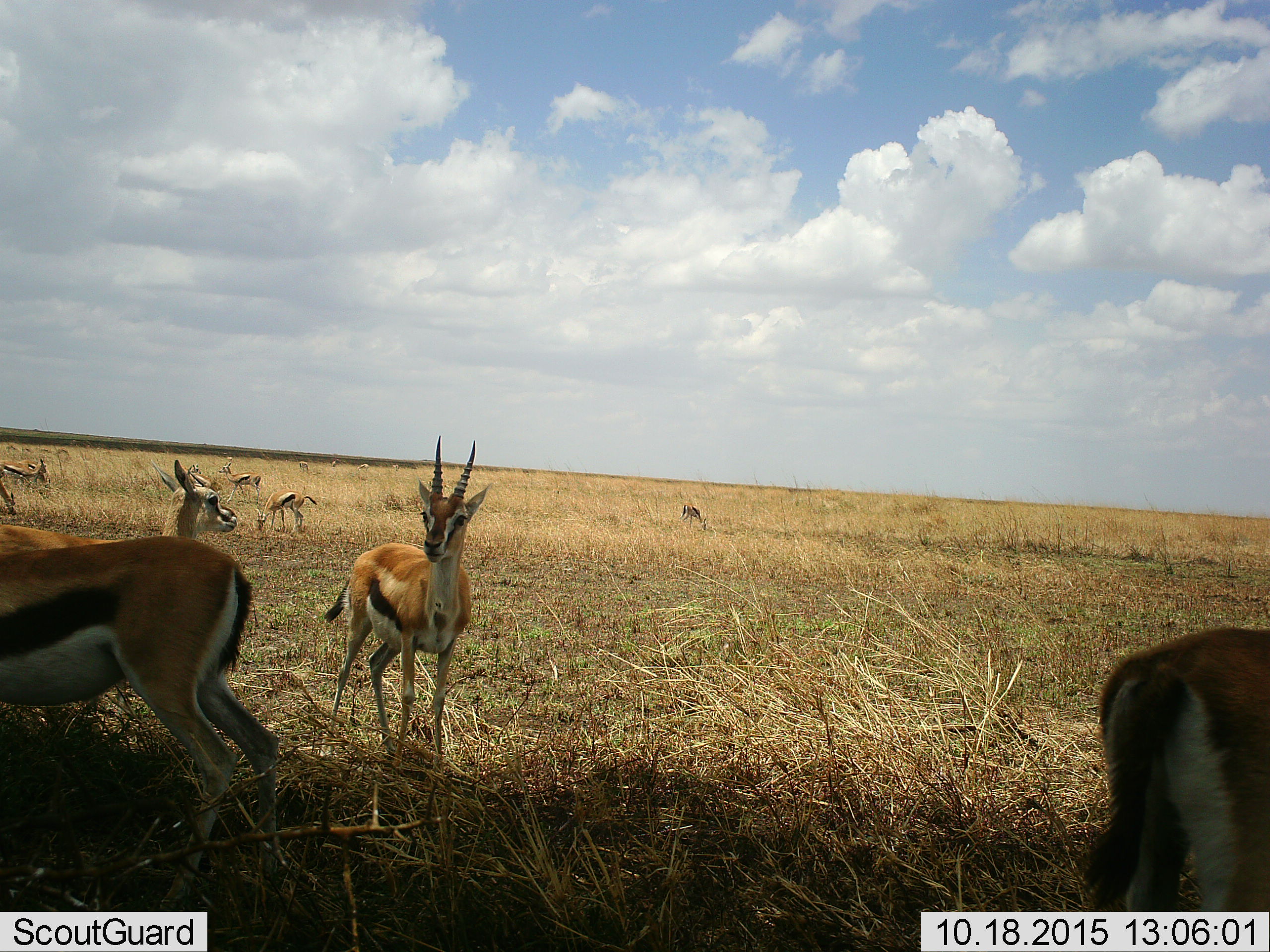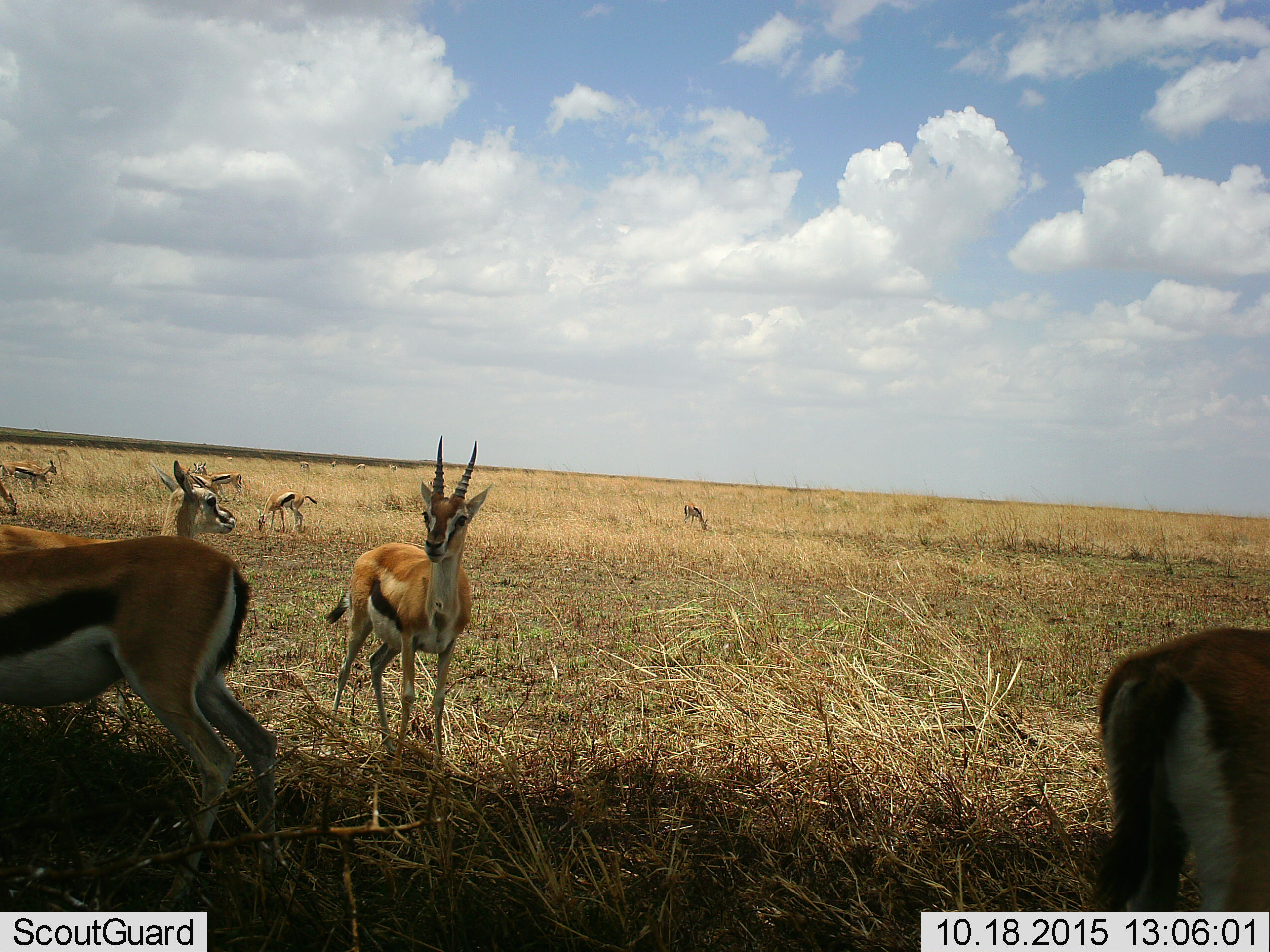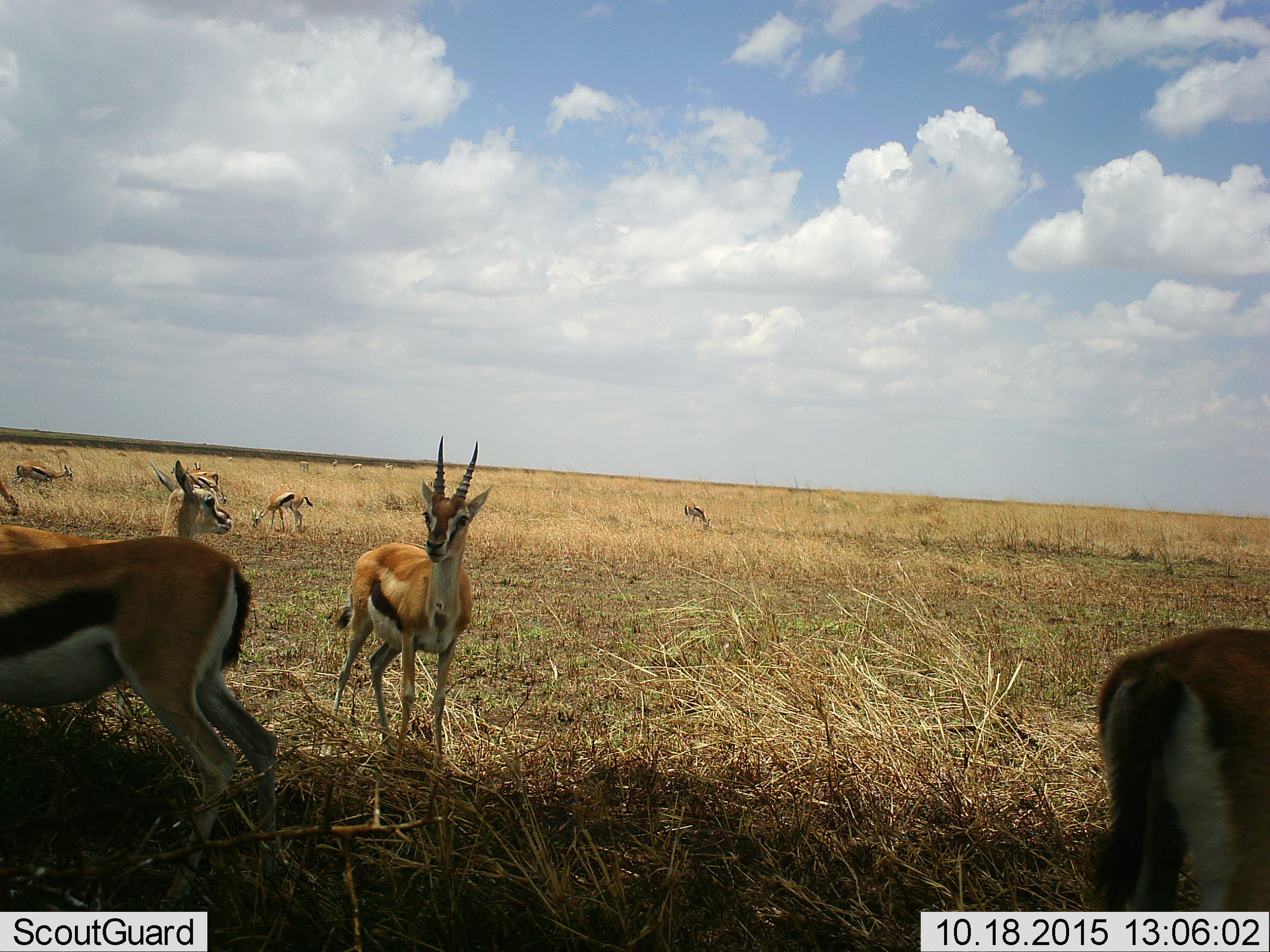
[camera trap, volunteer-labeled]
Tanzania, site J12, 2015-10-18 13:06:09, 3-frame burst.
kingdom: Animalia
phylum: Chordata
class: Mammalia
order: Artiodactyla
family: Bovidae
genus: Eudorcas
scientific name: Eudorcas thomsonii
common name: thomson's gazelle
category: gazellethomsons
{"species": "gazellethomsons (thomson's gazelle) (Eudorcas thomsonii)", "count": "11-50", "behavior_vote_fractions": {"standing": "86%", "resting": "0%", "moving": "29%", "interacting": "0%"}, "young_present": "0%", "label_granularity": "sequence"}